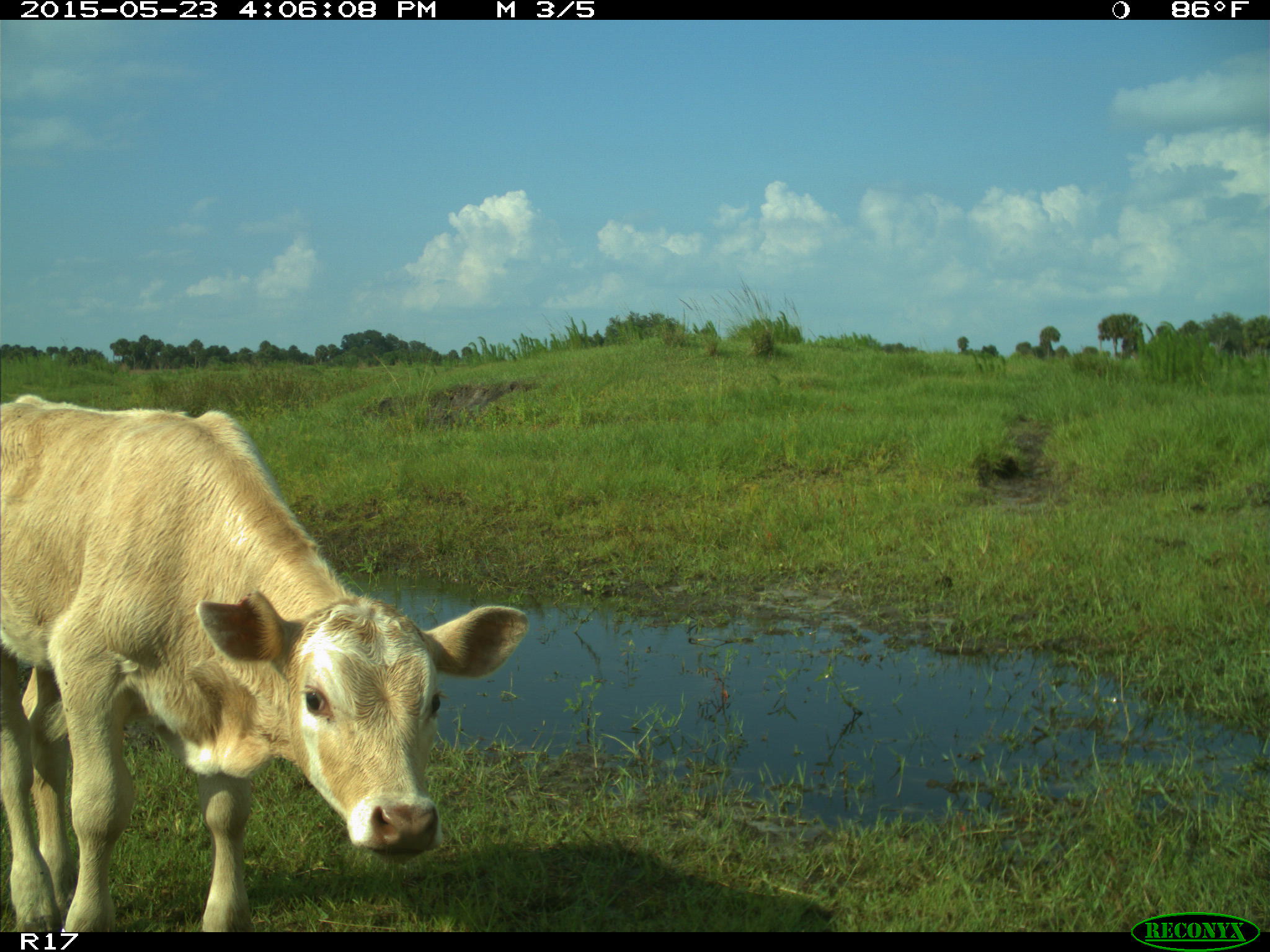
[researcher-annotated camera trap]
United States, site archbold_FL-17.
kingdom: Animalia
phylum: Chordata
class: Mammalia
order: Artiodactyla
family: Bovidae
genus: Bos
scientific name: Bos taurus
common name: domestic cow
Bos taurus (domestic cow).